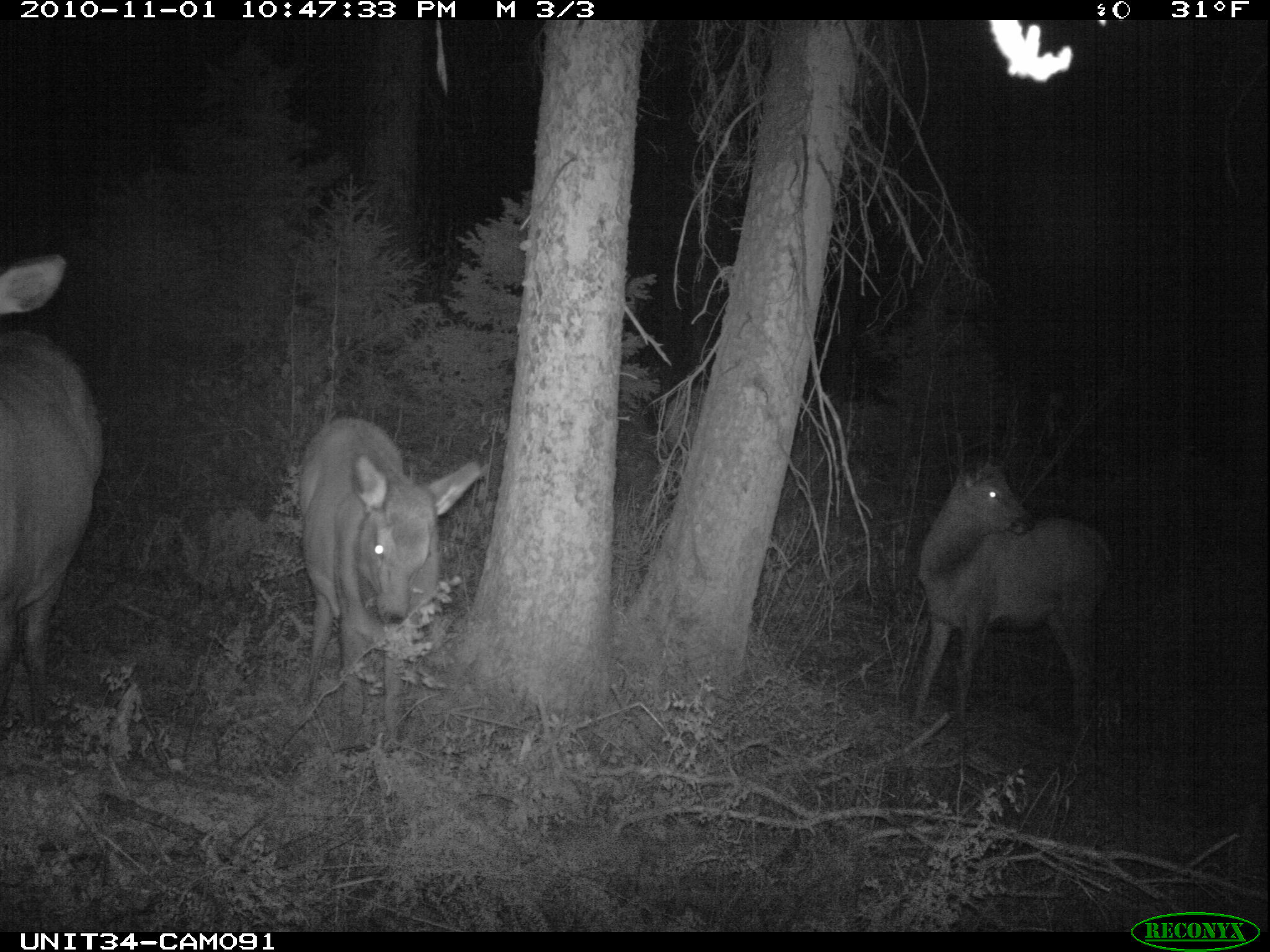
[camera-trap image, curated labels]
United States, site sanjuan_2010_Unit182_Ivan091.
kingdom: Animalia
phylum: Chordata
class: Mammalia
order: Artiodactyla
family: Cervidae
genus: Cervus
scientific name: Cervus elaphus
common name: red deer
Cervus elaphus (red deer).